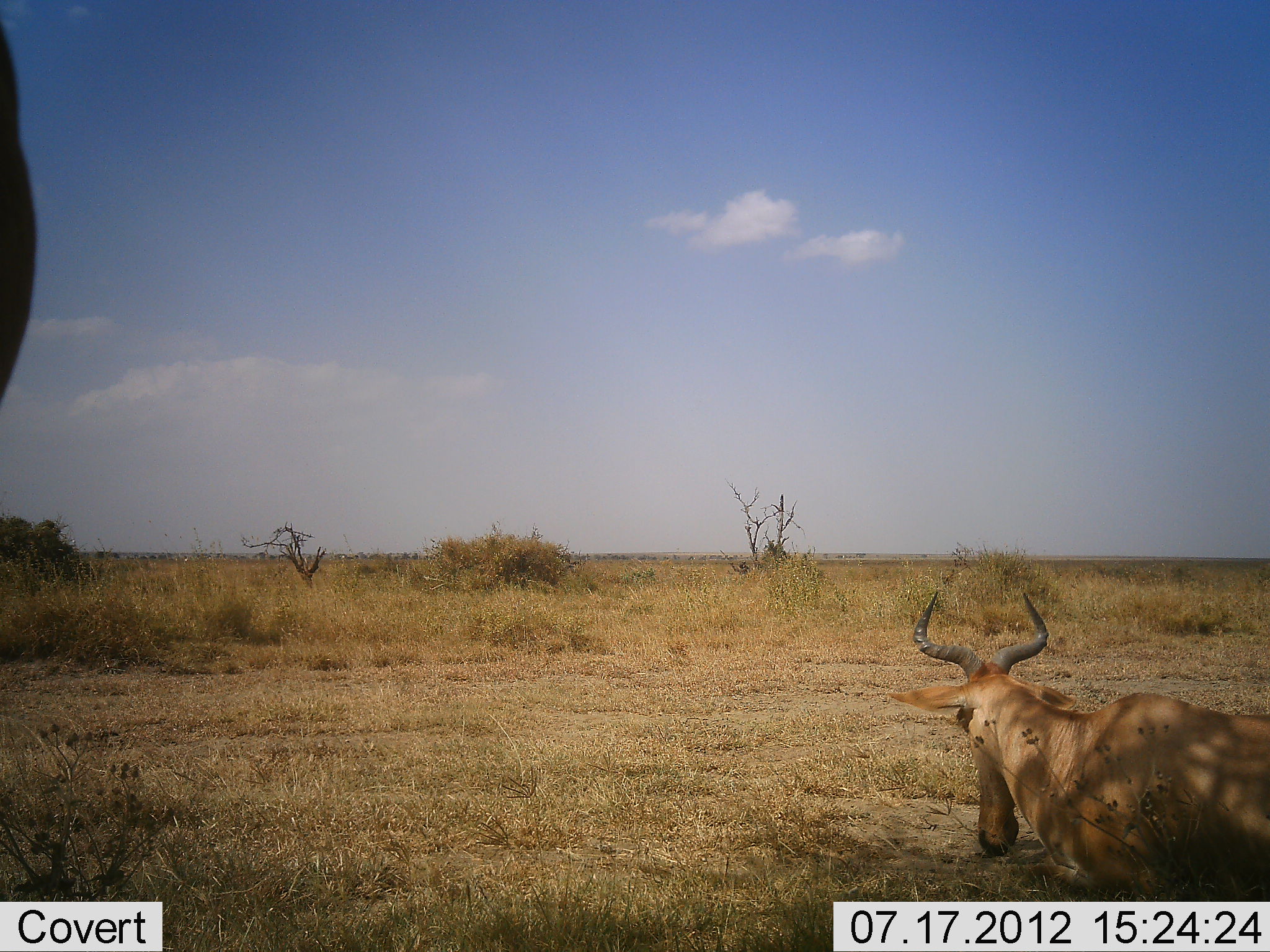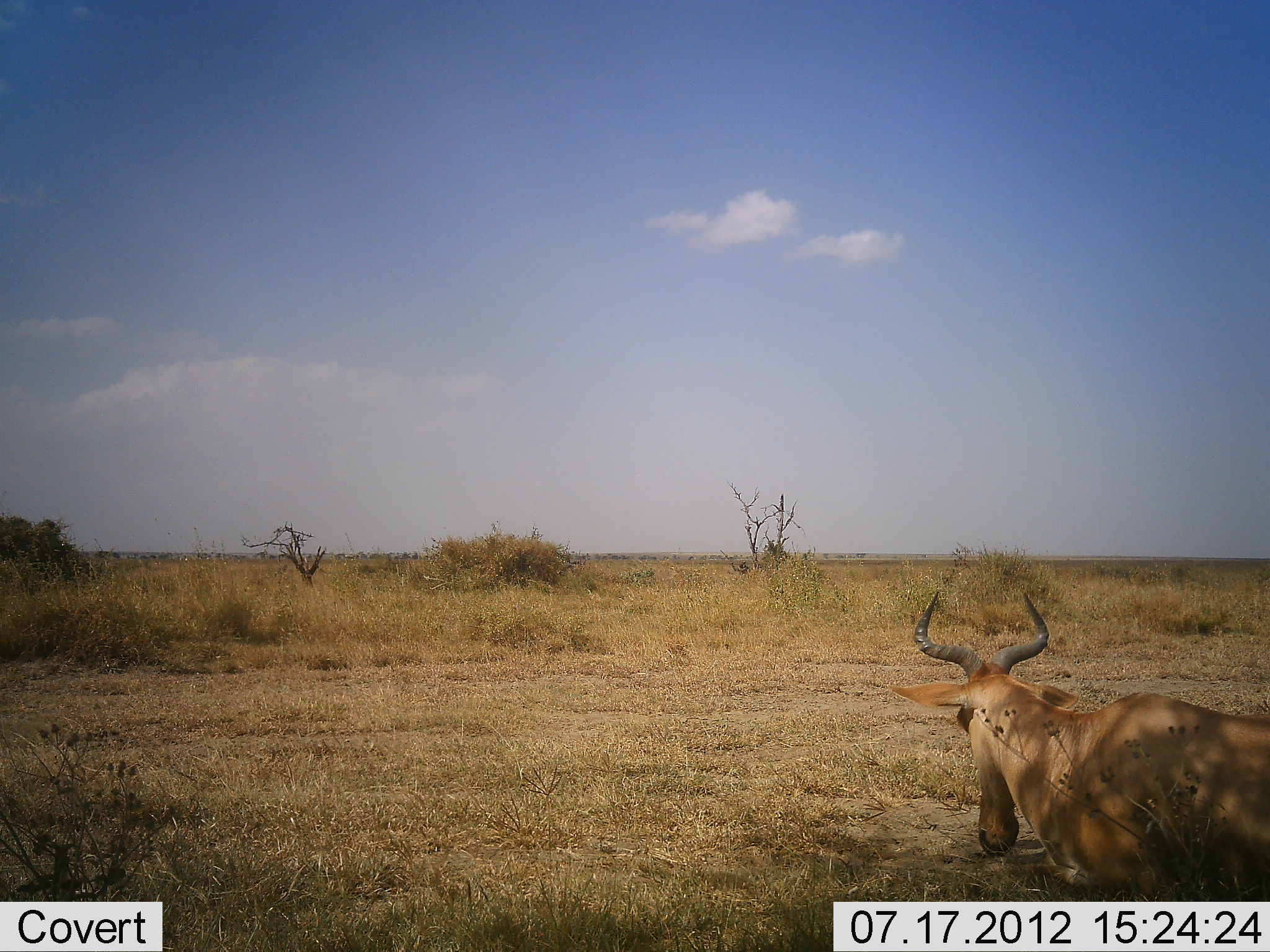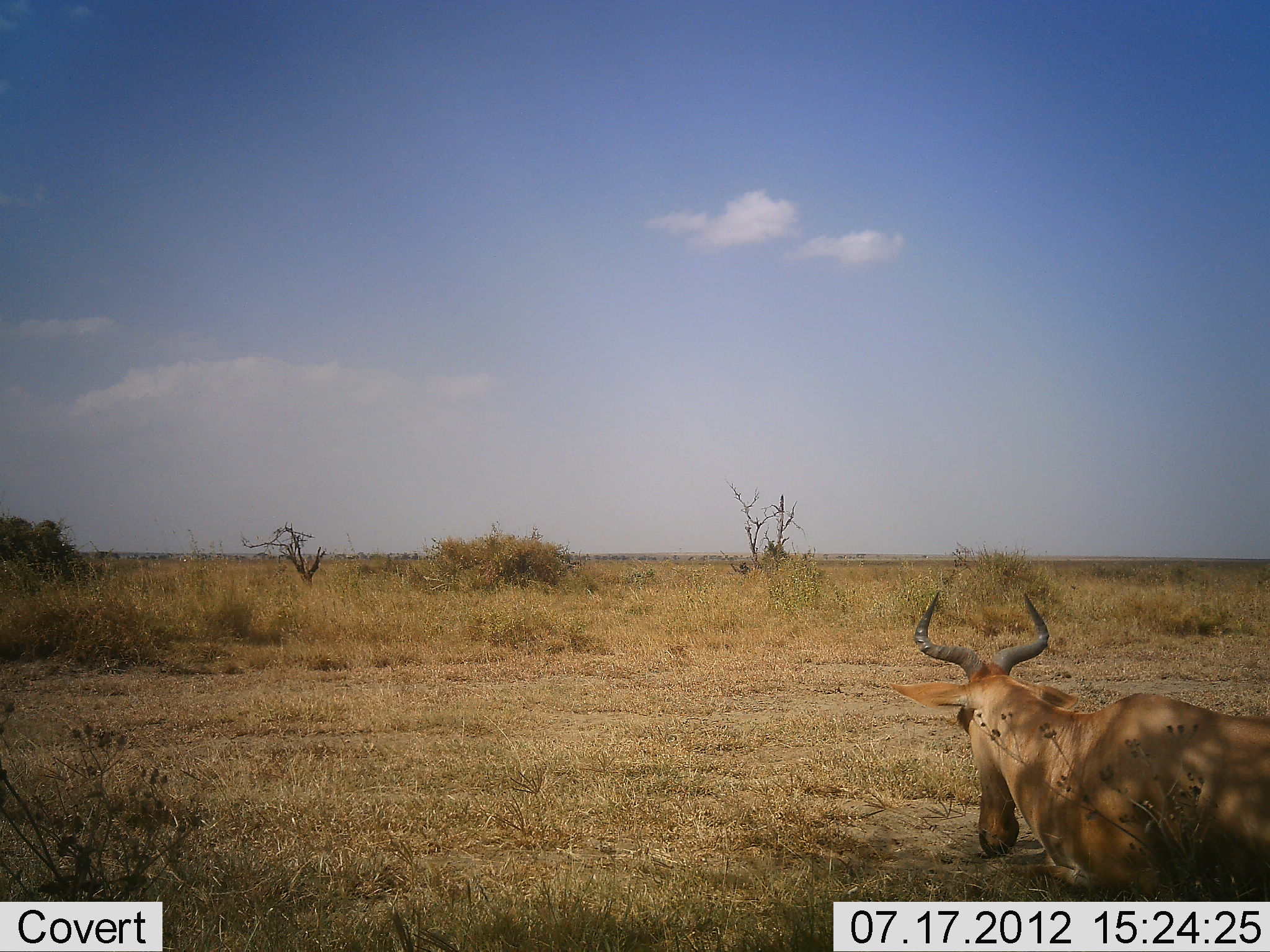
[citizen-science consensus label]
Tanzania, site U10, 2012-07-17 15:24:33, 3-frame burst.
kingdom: Animalia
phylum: Chordata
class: Mammalia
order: Artiodactyla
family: Bovidae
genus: Alcelaphus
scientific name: Alcelaphus buselaphus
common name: hartebeest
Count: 1.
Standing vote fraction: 50%.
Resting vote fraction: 50%.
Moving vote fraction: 0%.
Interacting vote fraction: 0%.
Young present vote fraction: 0%.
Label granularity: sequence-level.